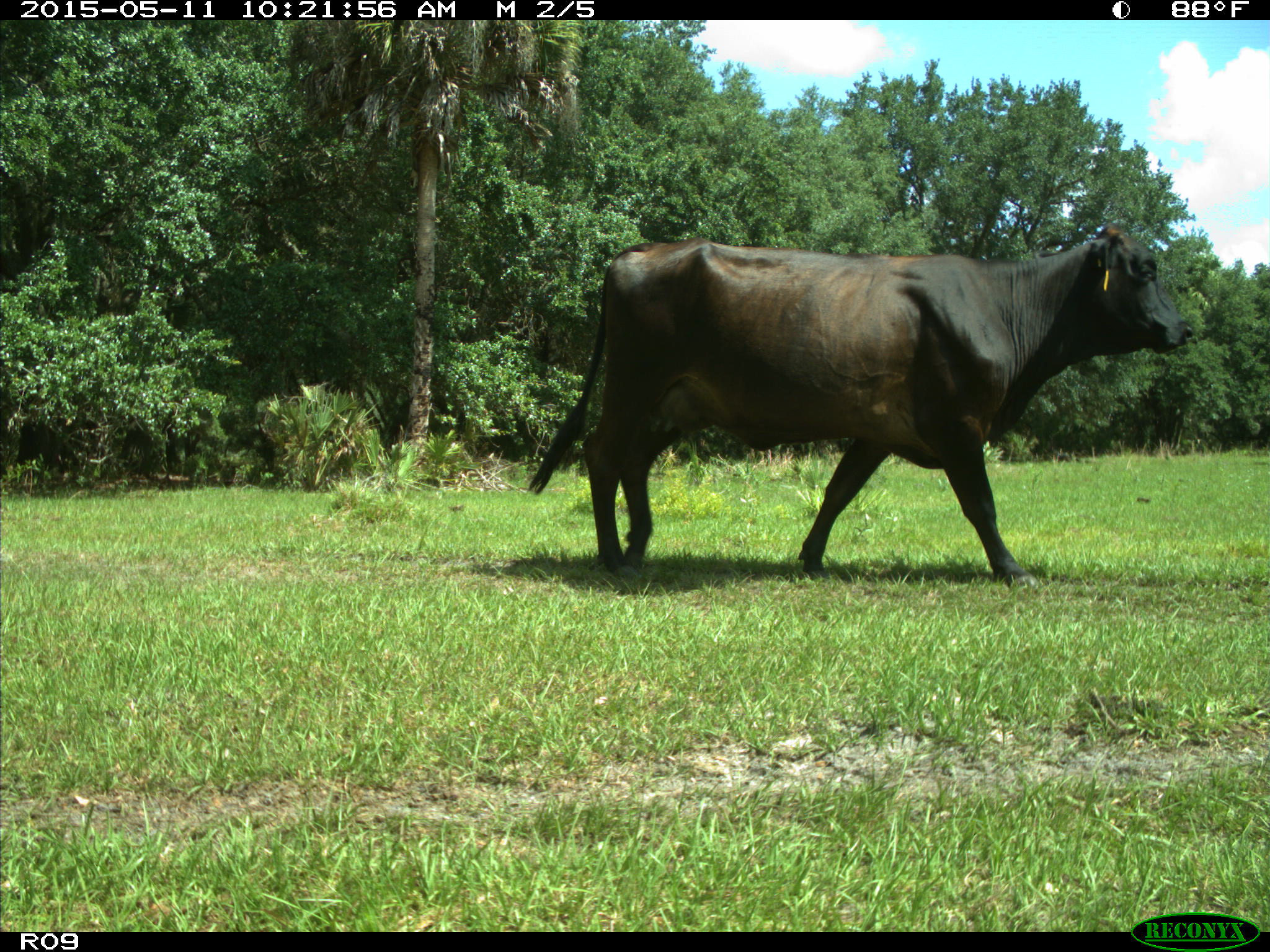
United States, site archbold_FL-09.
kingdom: Animalia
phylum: Chordata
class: Mammalia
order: Artiodactyla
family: Bovidae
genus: Bos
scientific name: Bos taurus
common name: domestic cow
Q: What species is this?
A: Bos taurus (domestic cow).